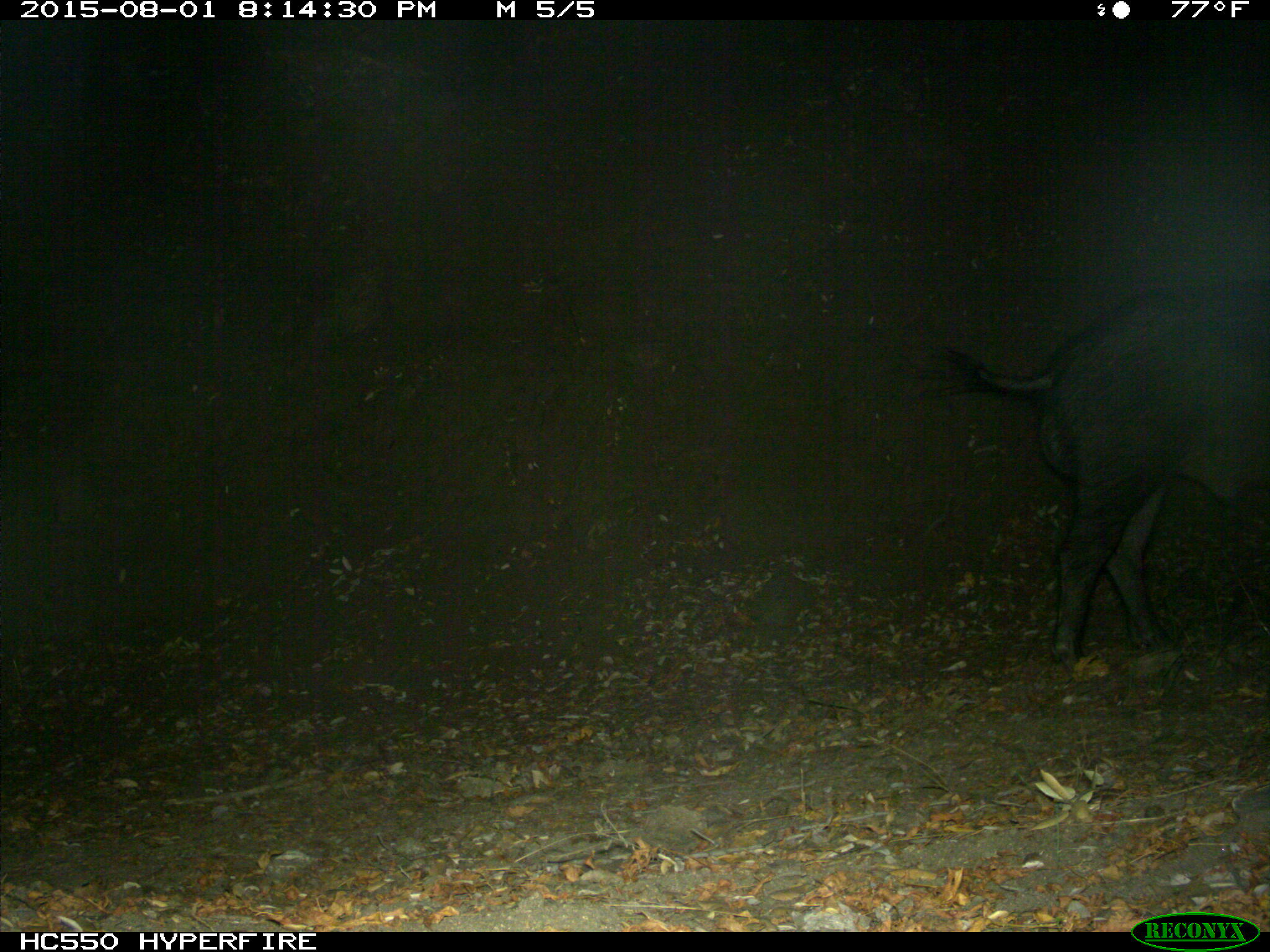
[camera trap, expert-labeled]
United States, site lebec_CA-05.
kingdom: Animalia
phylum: Chordata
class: Mammalia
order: Artiodactyla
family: Suidae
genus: Sus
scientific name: Sus scrofa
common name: wild boar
Sus scrofa (wild boar).